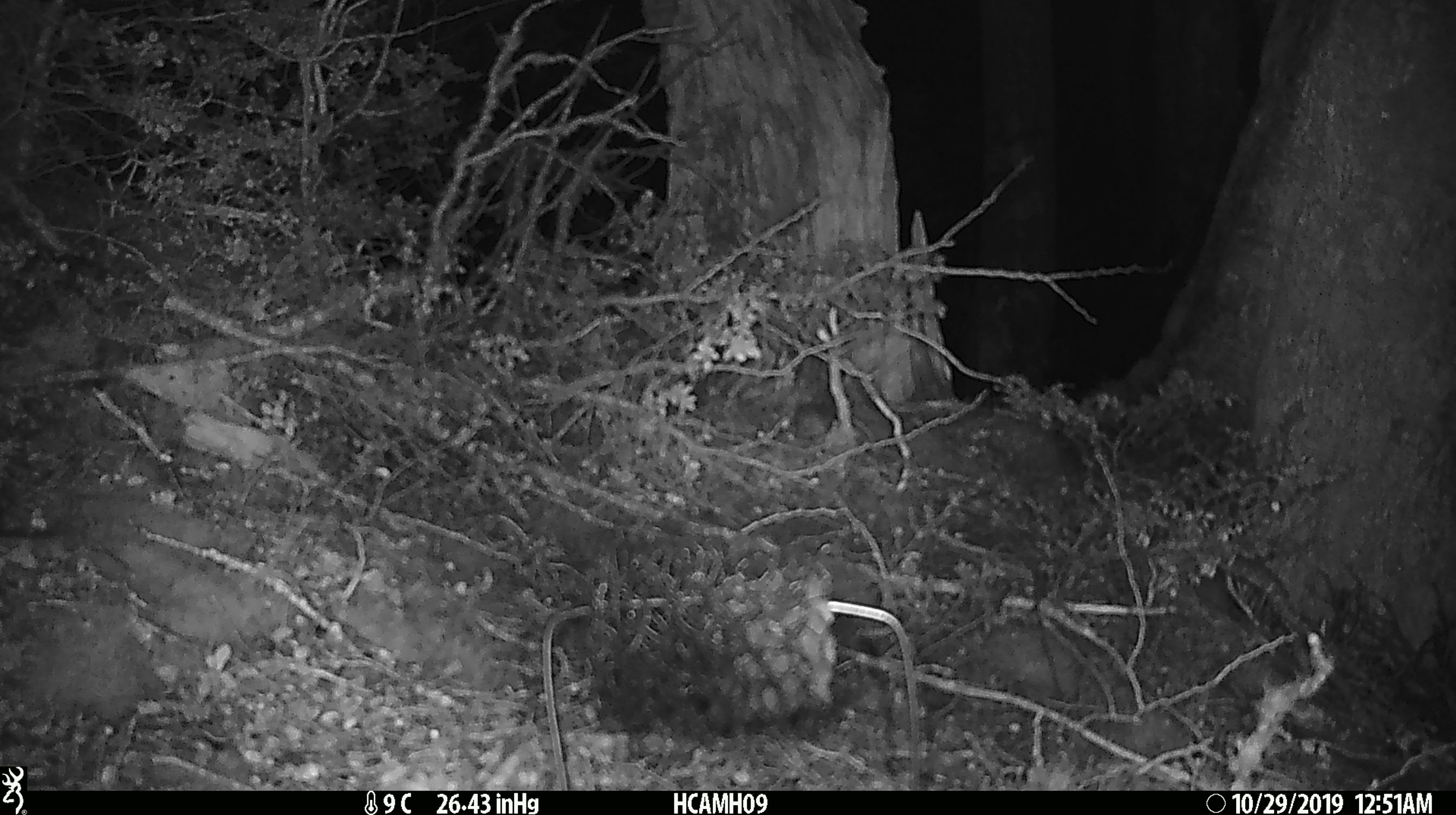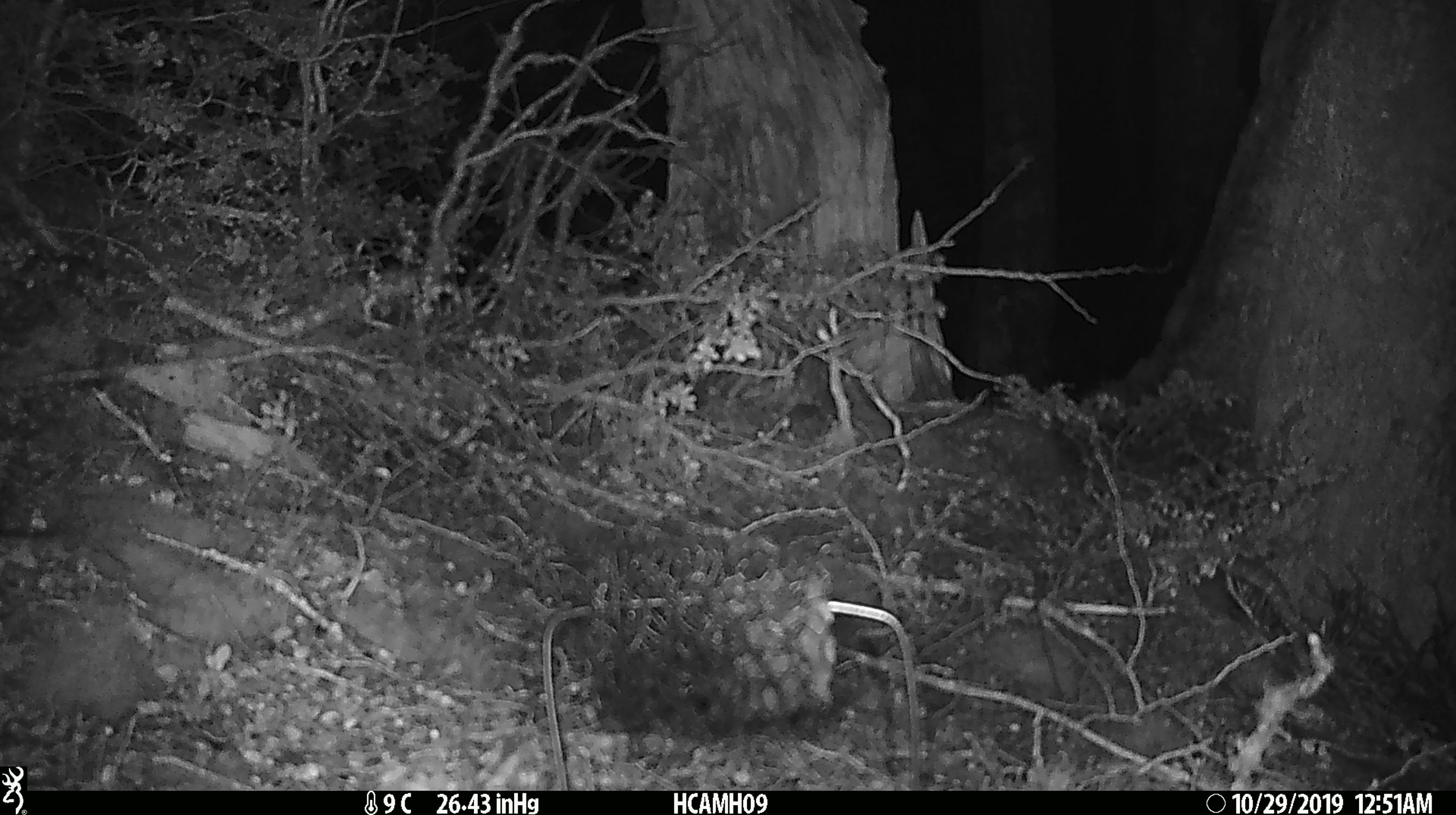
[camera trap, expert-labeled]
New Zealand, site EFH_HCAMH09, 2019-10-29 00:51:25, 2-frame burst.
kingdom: Animalia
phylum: Chordata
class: Mammalia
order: Rodentia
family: Muridae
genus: Mus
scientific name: Mus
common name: mouse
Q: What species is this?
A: Mouse (Mus).